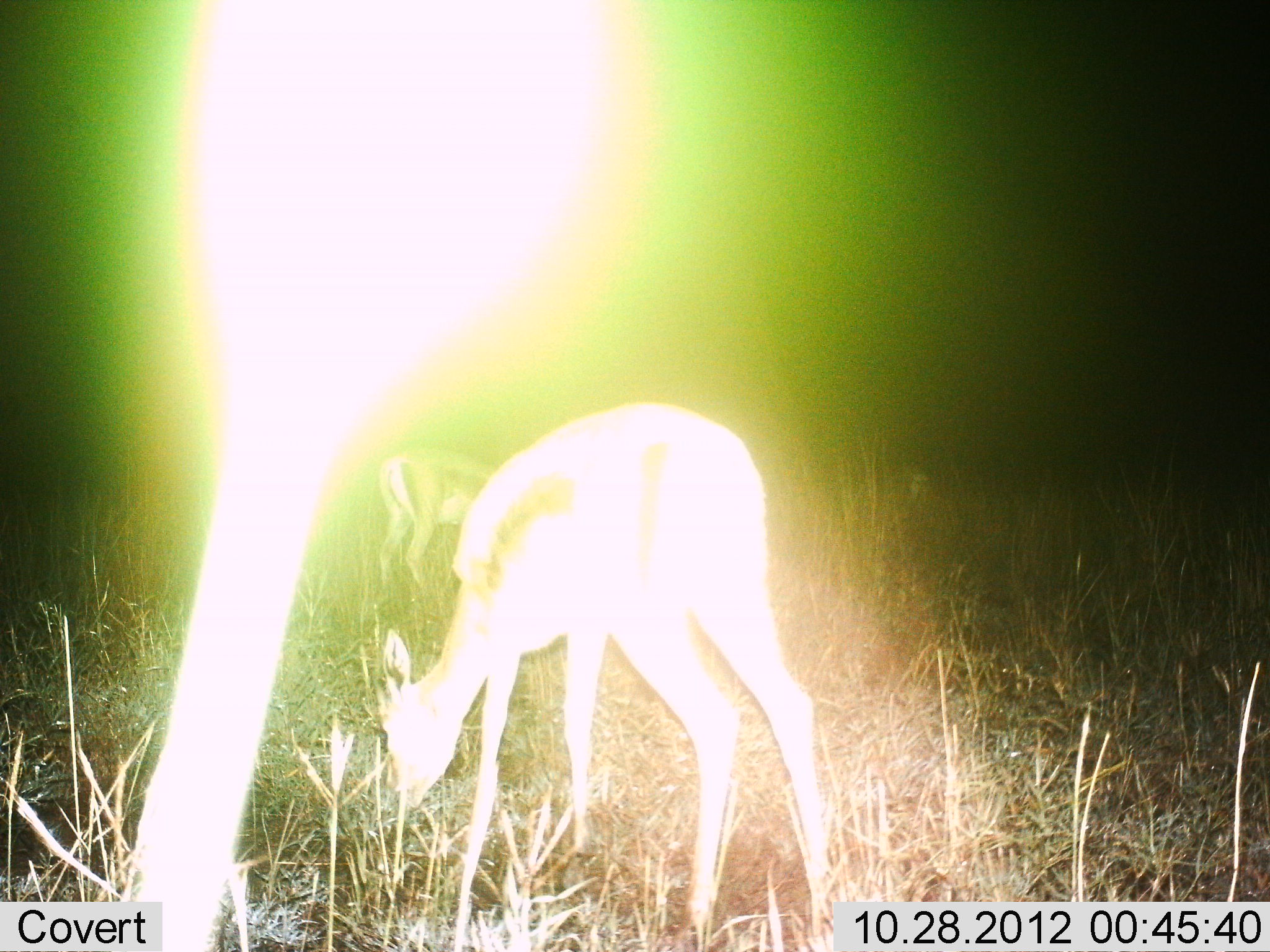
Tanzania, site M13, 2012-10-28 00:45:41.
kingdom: Animalia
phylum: Chordata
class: Mammalia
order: Artiodactyla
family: Bovidae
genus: Eudorcas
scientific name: Eudorcas thomsonii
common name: thomson's gazelle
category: gazellethomsons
Gazellethomsons (thomson's gazelle) (Eudorcas thomsonii), count 2. Behavior (volunteer vote fractions): standing 40%, resting 0%, moving 0%, interacting 0%. Young present (vote fraction): 10%. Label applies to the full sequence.